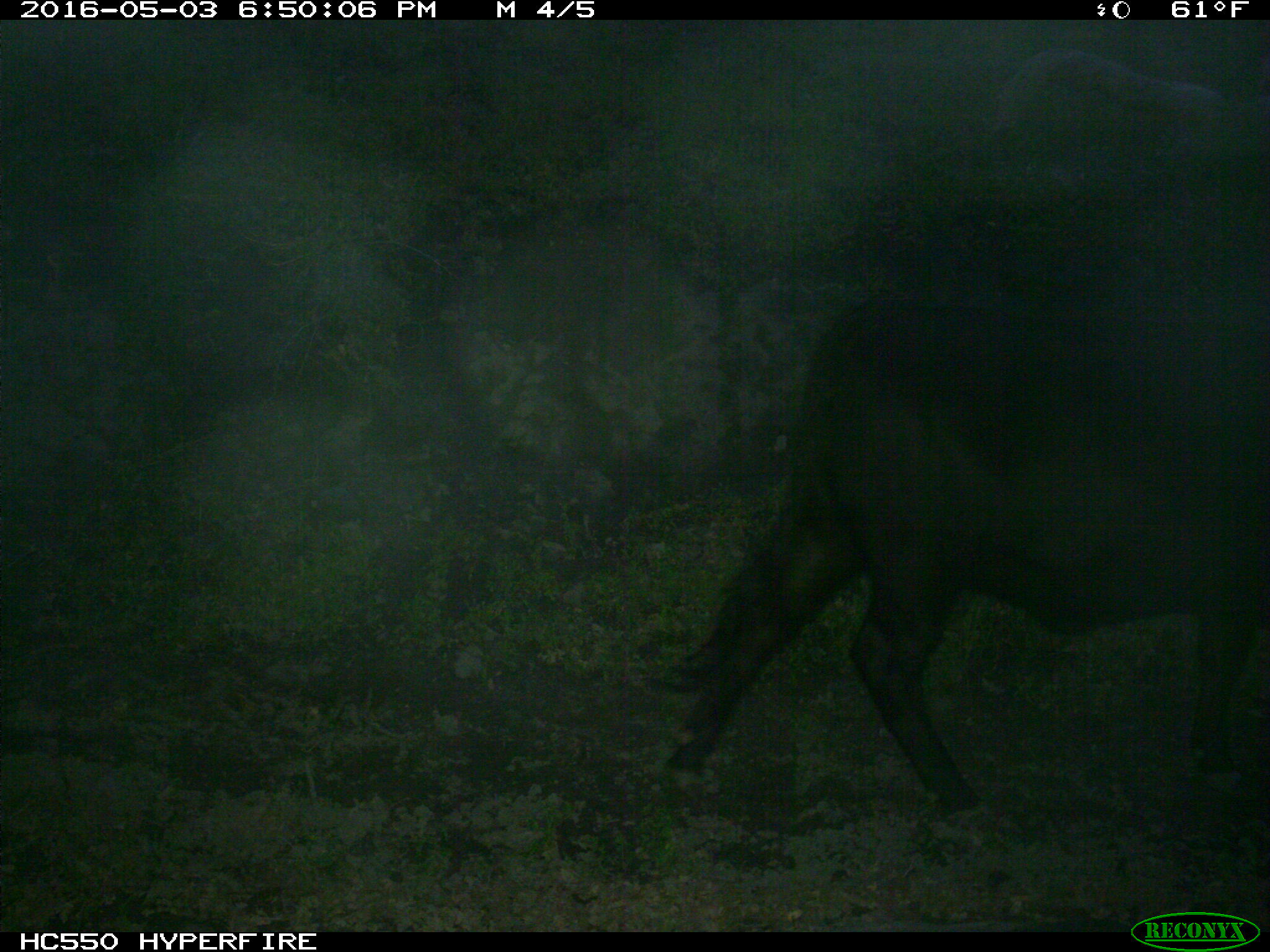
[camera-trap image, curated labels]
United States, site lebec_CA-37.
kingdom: Animalia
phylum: Chordata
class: Mammalia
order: Artiodactyla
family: Bovidae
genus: Bos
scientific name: Bos taurus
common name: domestic cow